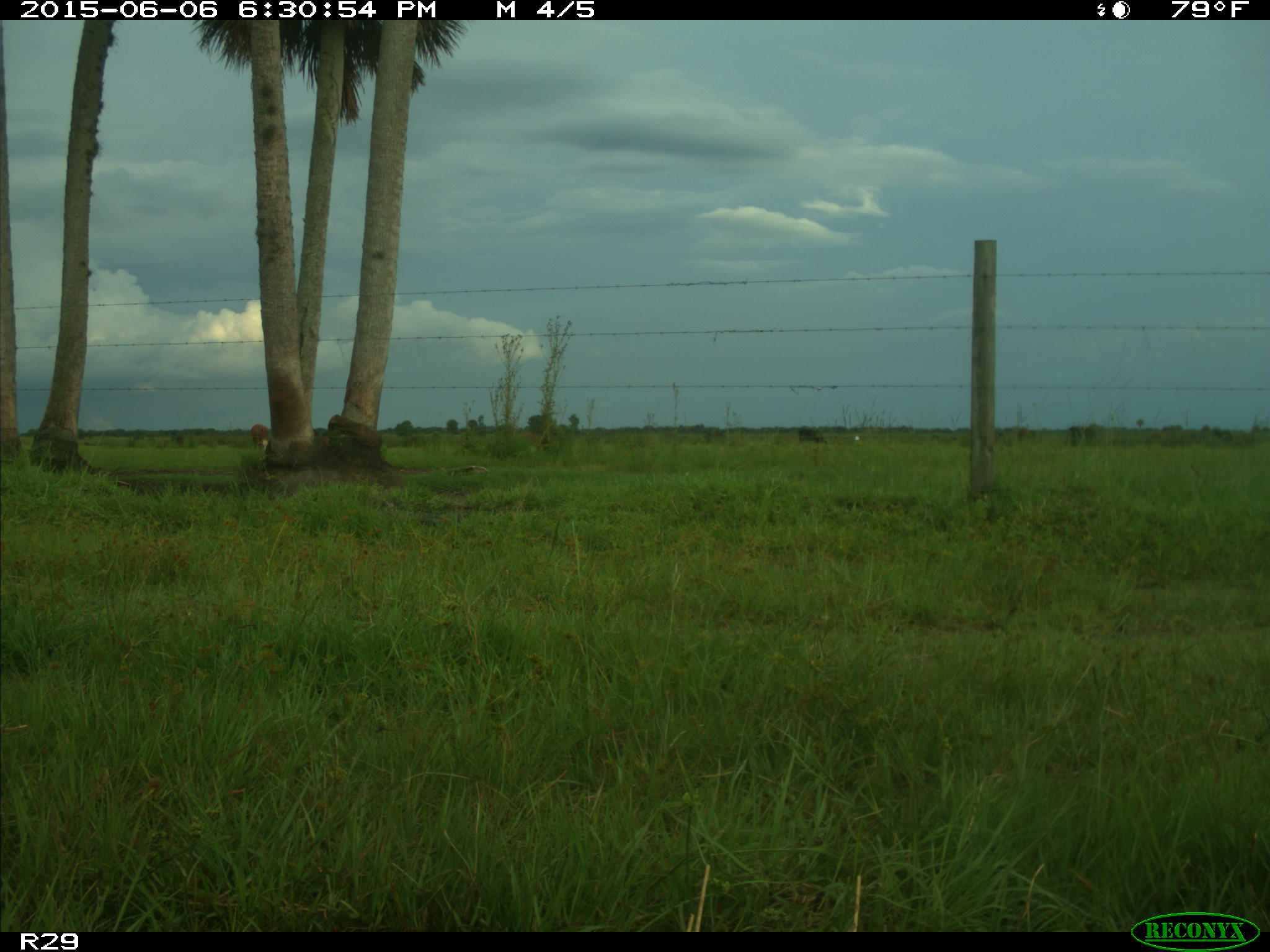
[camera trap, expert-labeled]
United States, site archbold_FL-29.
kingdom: Animalia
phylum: Chordata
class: Mammalia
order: Artiodactyla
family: Bovidae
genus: Bos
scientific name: Bos taurus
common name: domestic cow